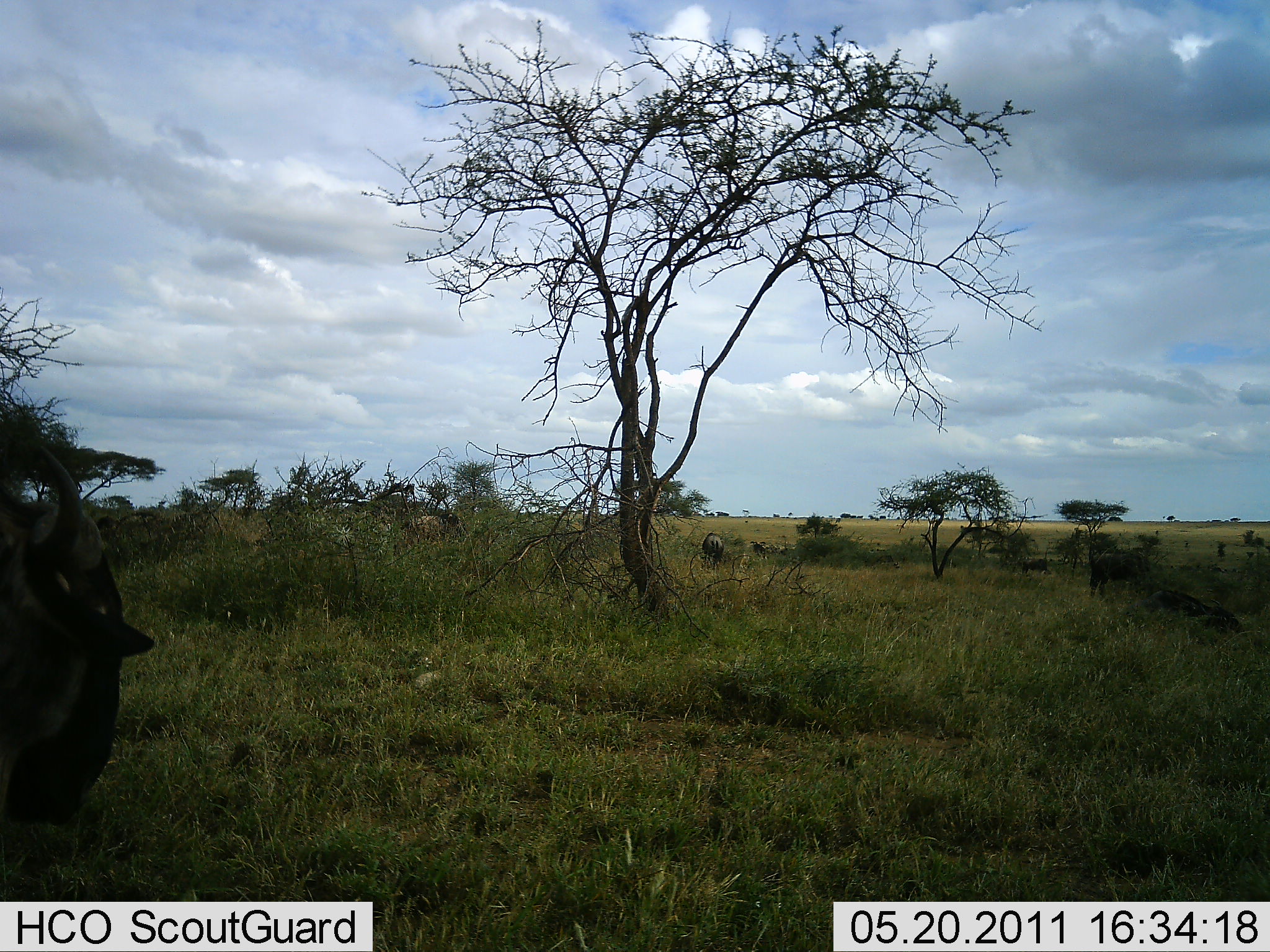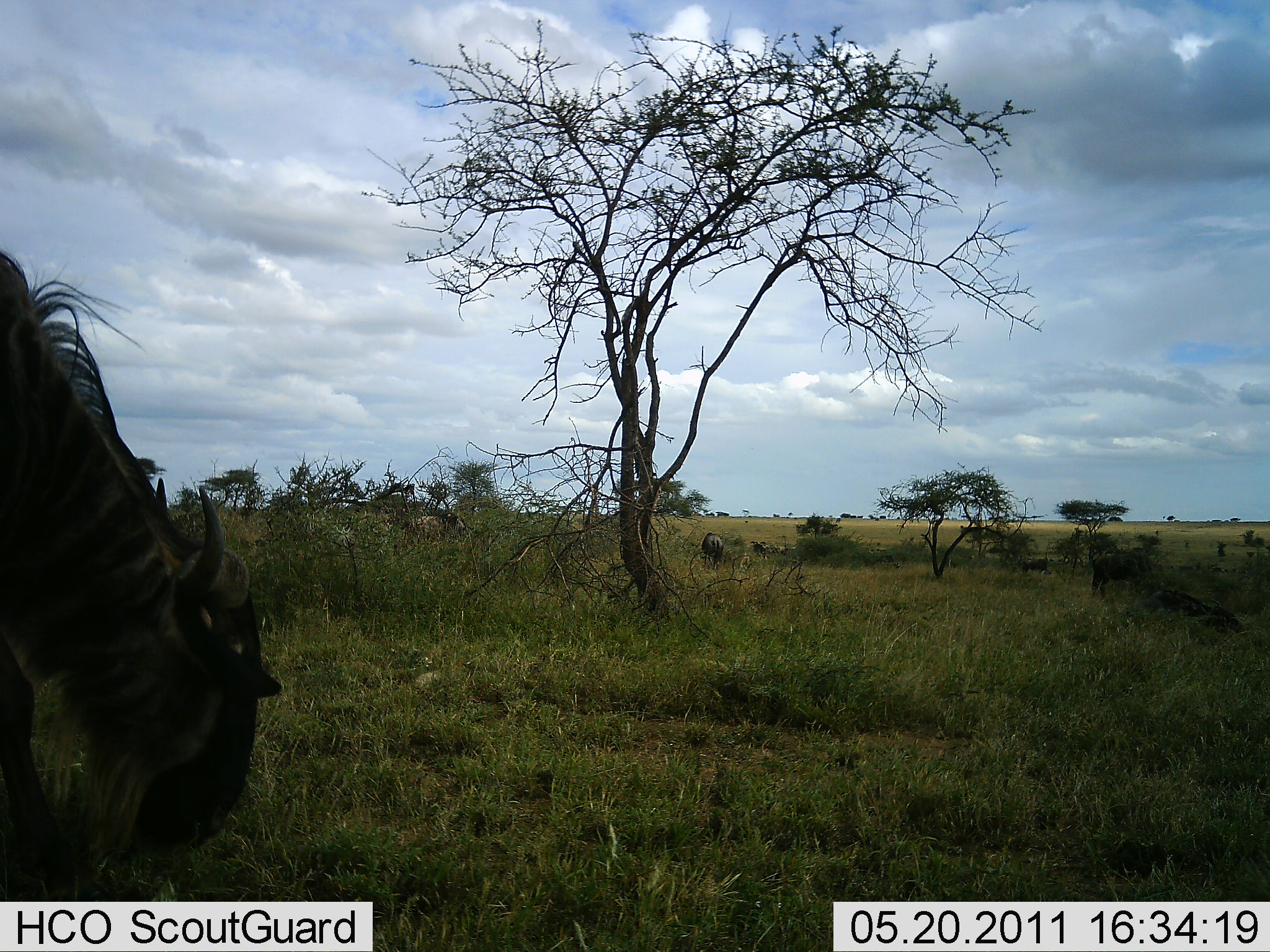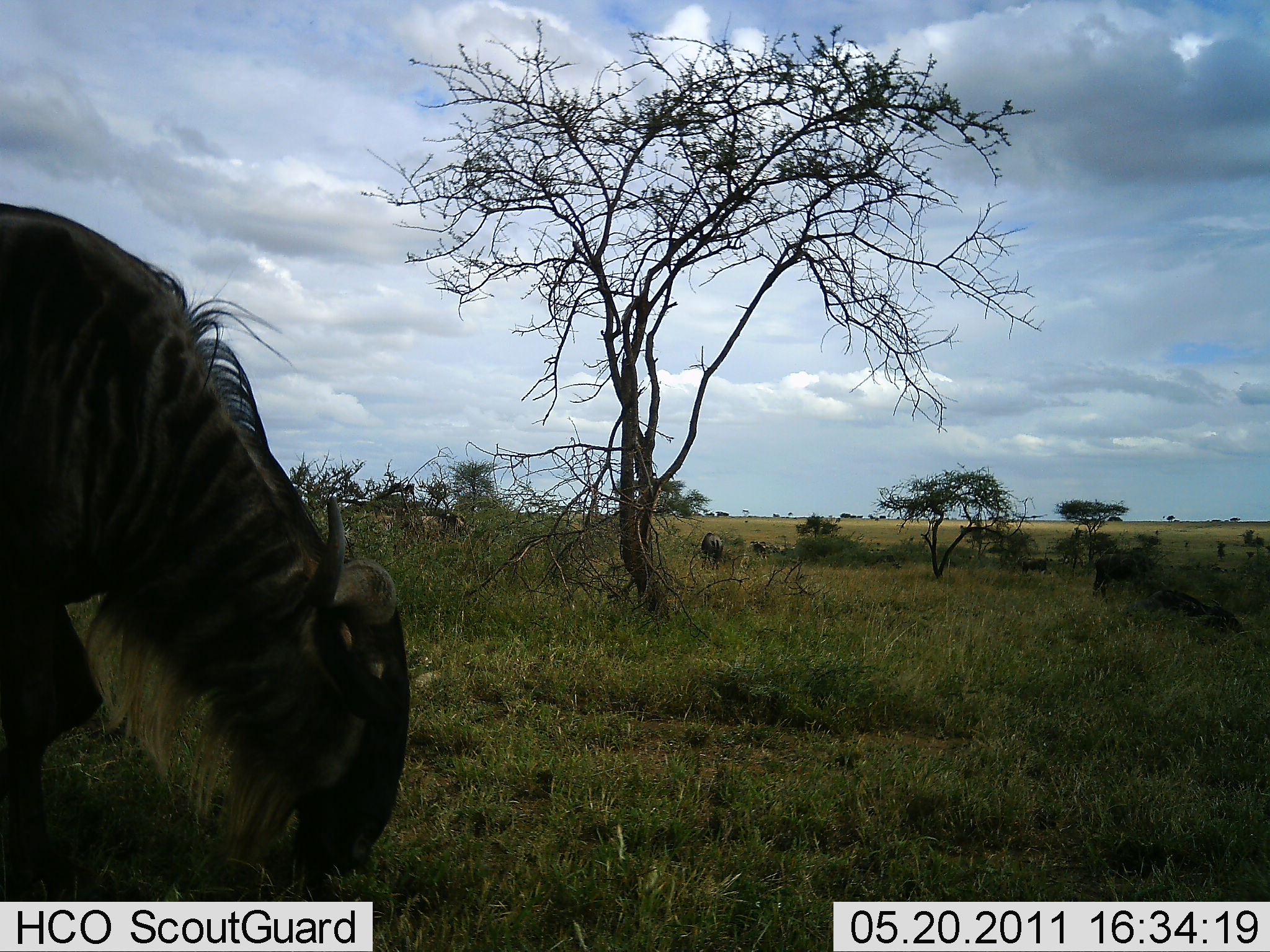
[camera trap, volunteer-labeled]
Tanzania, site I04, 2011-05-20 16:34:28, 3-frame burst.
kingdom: Animalia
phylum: Chordata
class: Mammalia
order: Artiodactyla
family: Bovidae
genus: Connochaetes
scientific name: Connochaetes taurinus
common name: blue wildebeest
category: wildebeest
Wildebeest (blue wildebeest) (Connochaetes taurinus), count 4. Behavior (volunteer vote fractions): standing 7%, resting 29%, moving 21%, interacting 0%. Young present (vote fraction): 0%. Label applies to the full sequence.